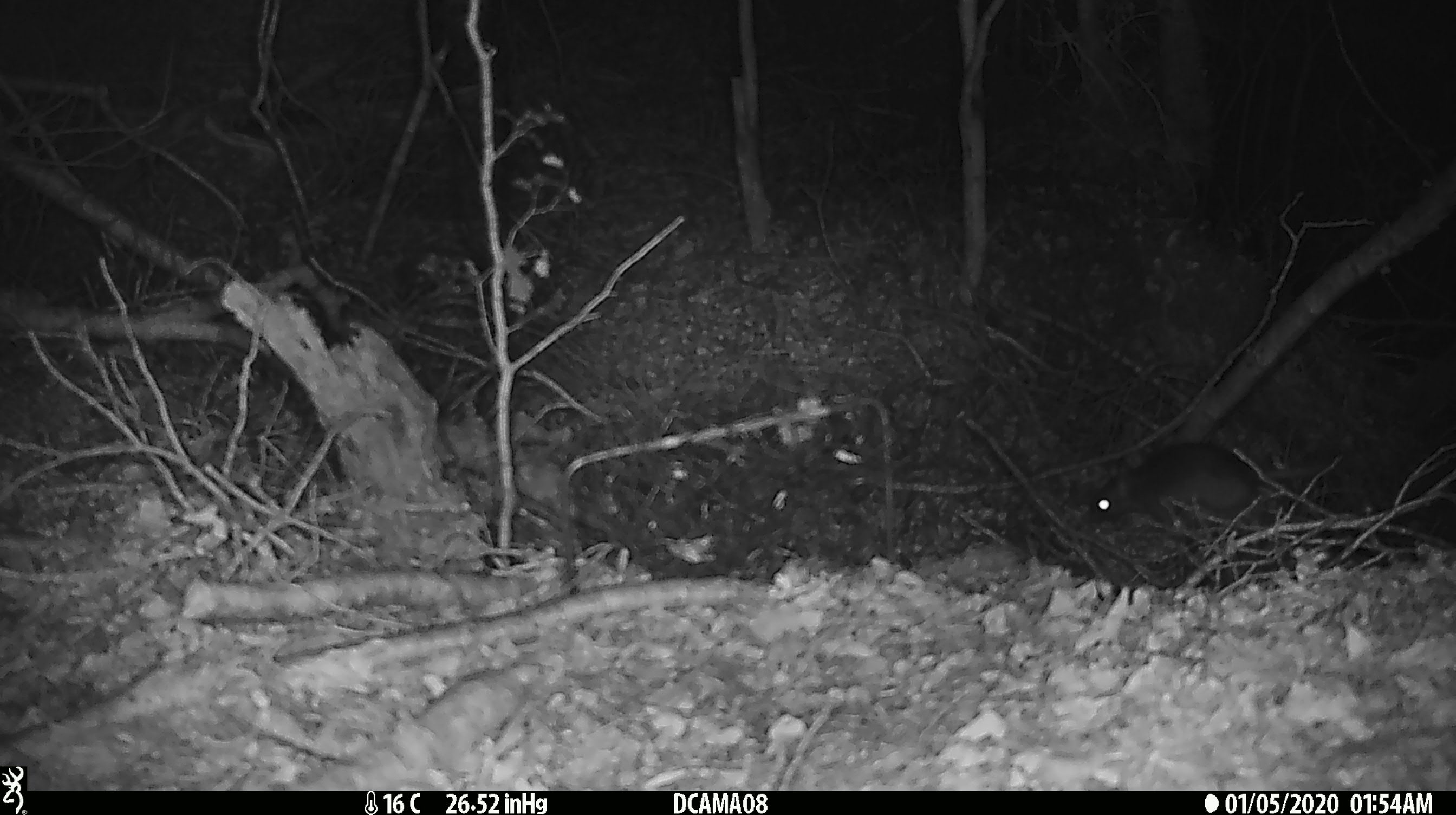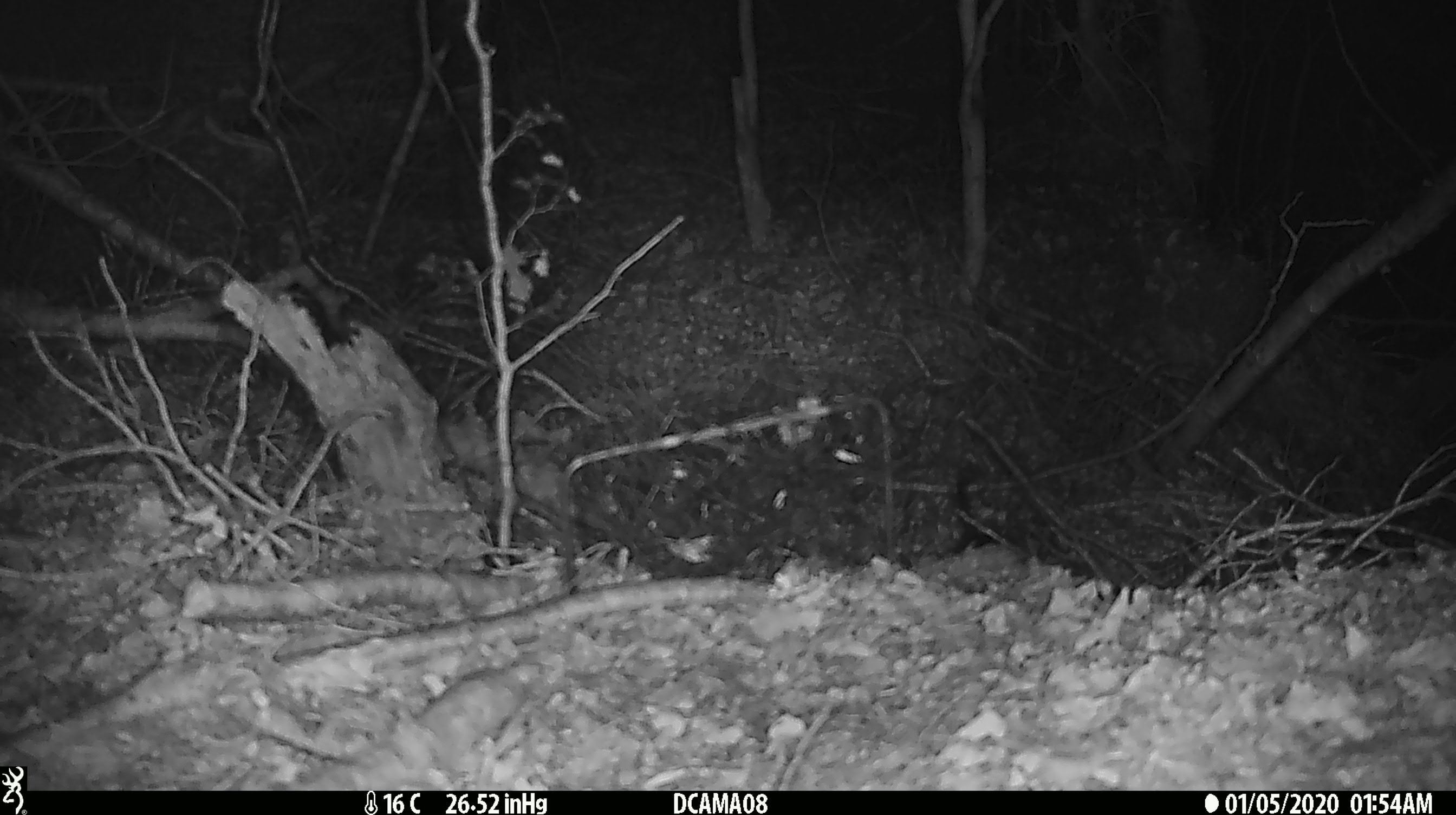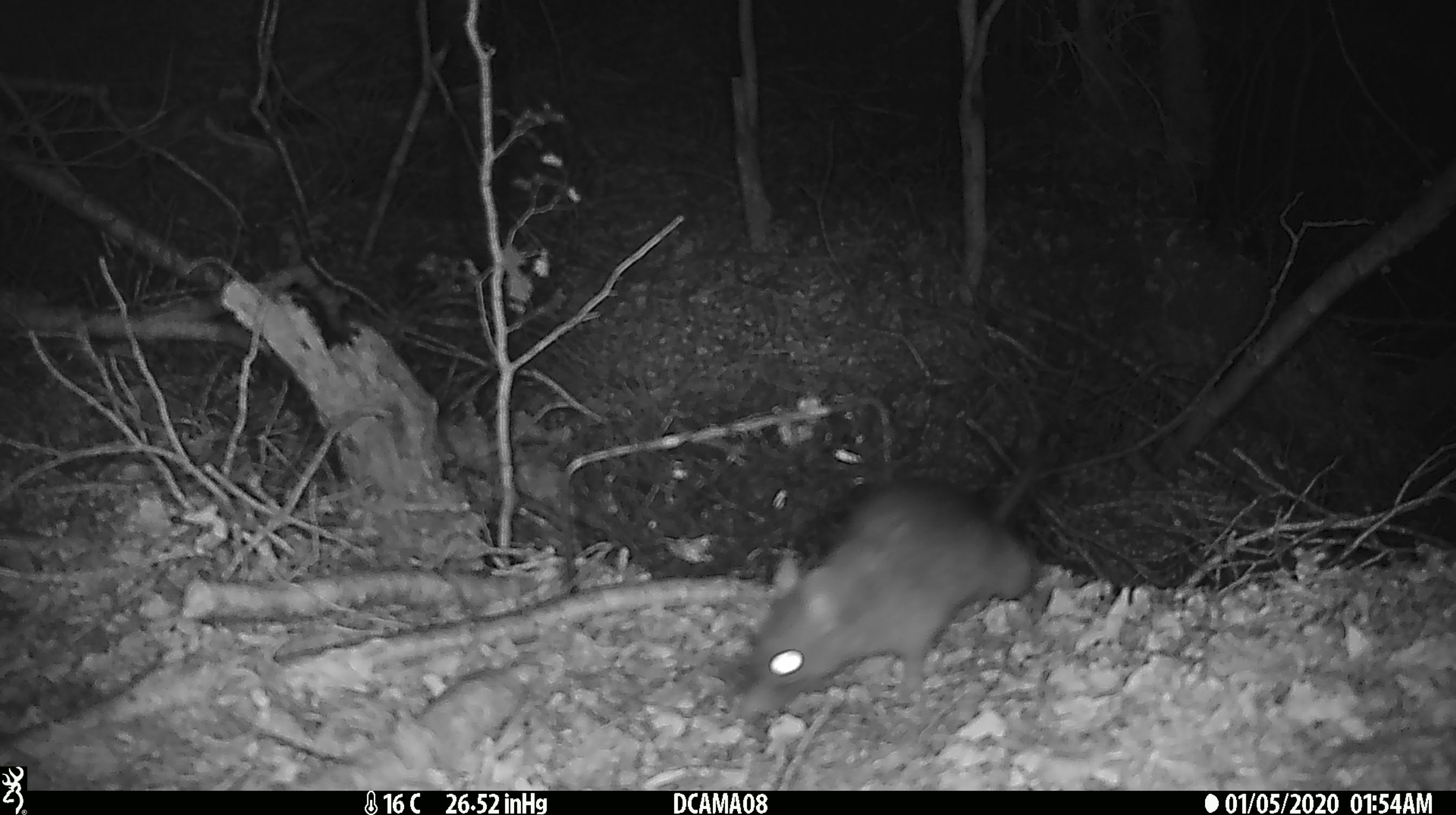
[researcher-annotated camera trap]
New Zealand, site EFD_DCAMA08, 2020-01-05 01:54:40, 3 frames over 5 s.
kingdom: Animalia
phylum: Chordata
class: Mammalia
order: Rodentia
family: Muridae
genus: Rattus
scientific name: Rattus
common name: rat